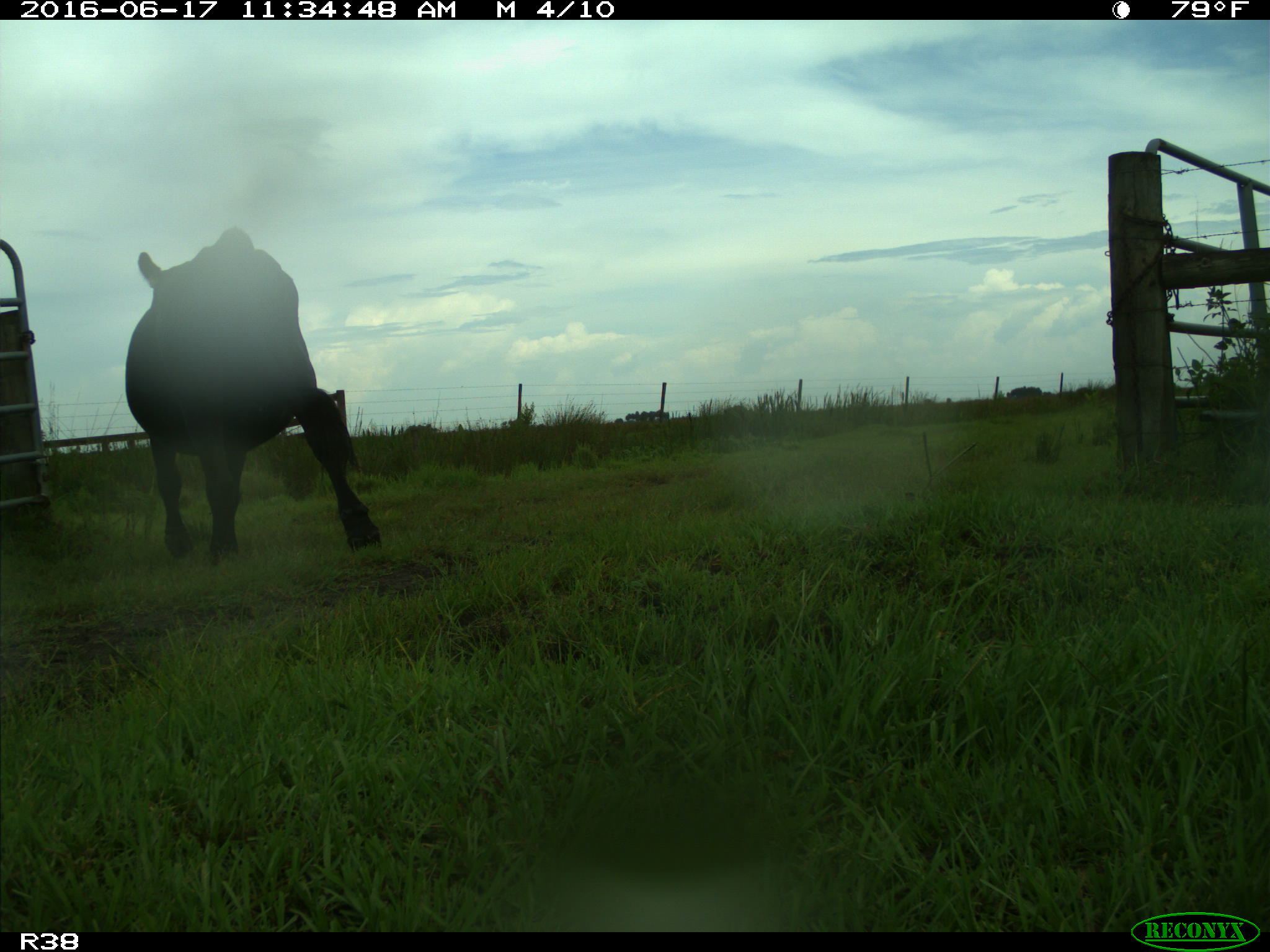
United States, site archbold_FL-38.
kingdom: Animalia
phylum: Chordata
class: Mammalia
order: Artiodactyla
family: Bovidae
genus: Bos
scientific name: Bos taurus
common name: domestic cow